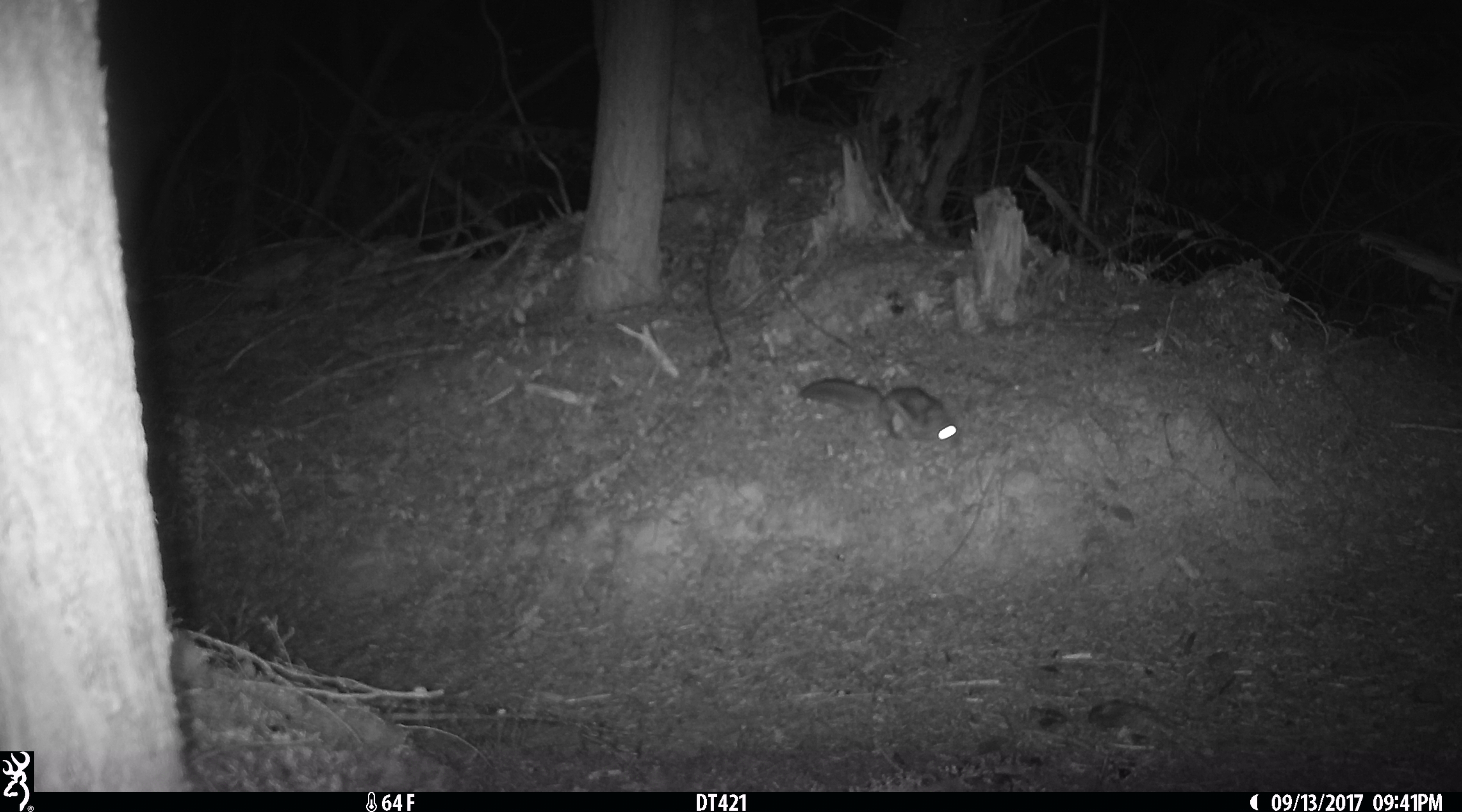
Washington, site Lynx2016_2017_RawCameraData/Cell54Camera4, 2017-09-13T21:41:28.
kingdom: Animalia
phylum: Chordata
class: Mammalia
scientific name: Mammalia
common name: small mammal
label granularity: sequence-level